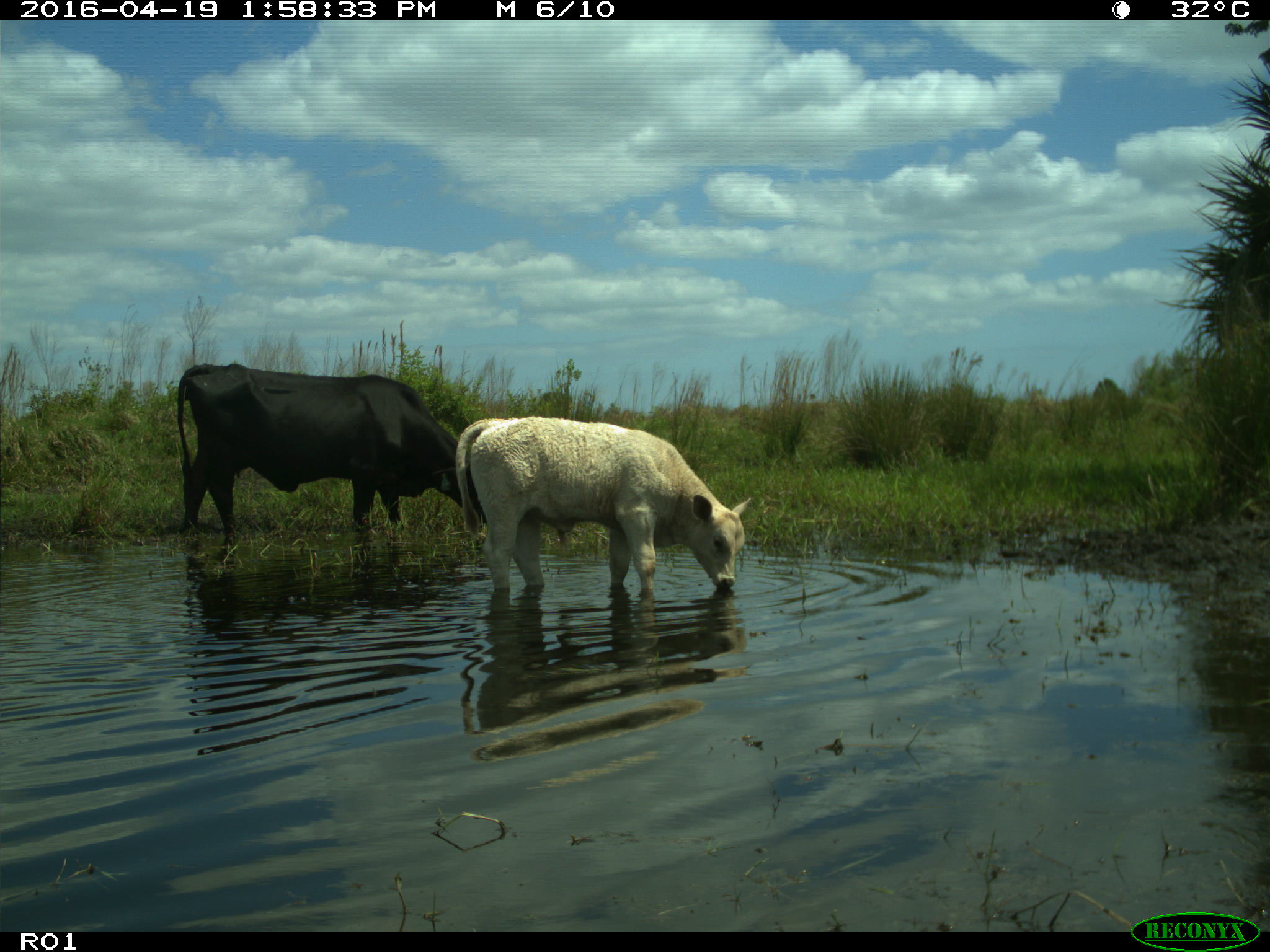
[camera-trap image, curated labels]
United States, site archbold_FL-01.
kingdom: Animalia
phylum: Chordata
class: Mammalia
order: Artiodactyla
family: Bovidae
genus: Bos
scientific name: Bos taurus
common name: domestic cow